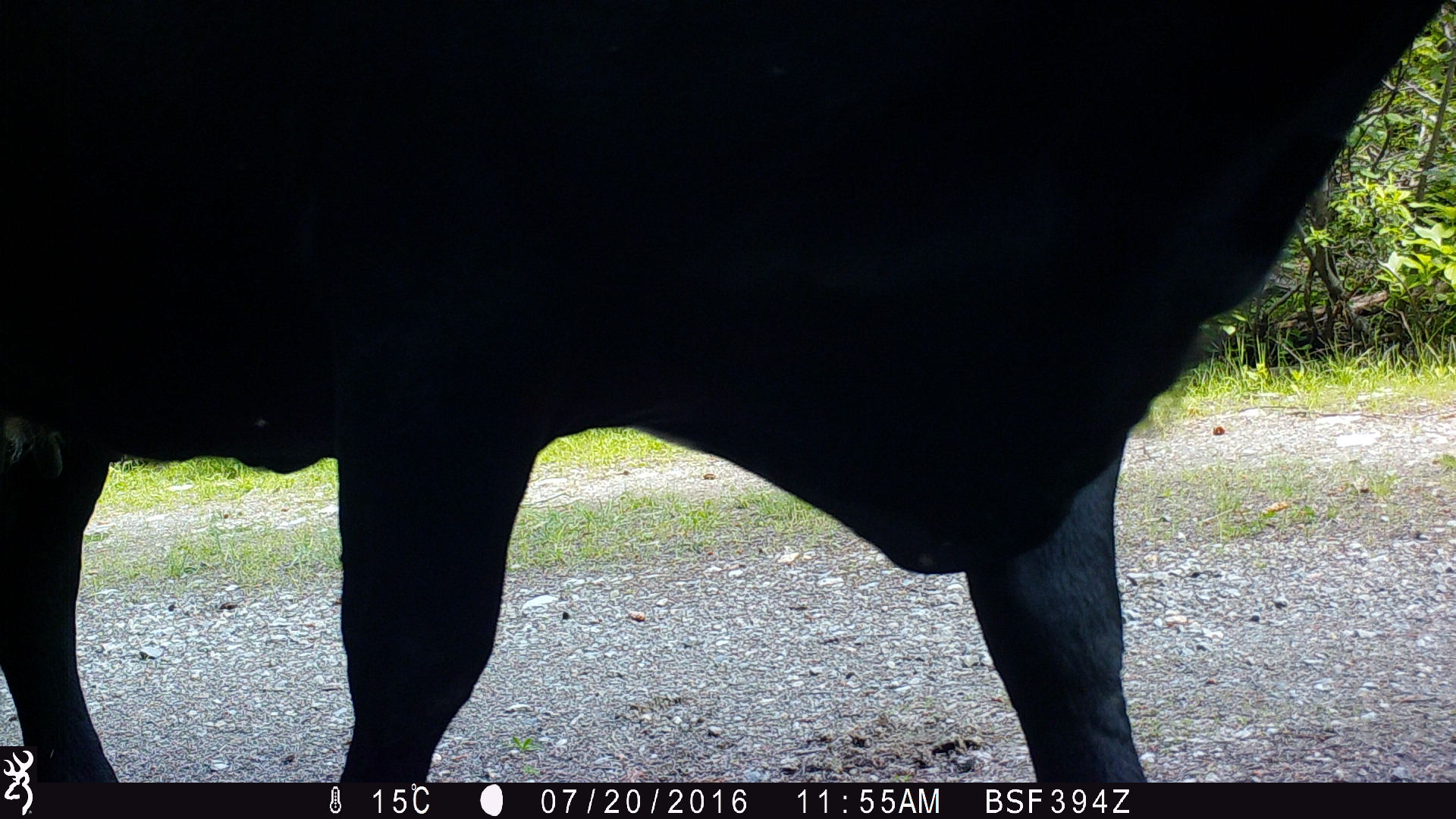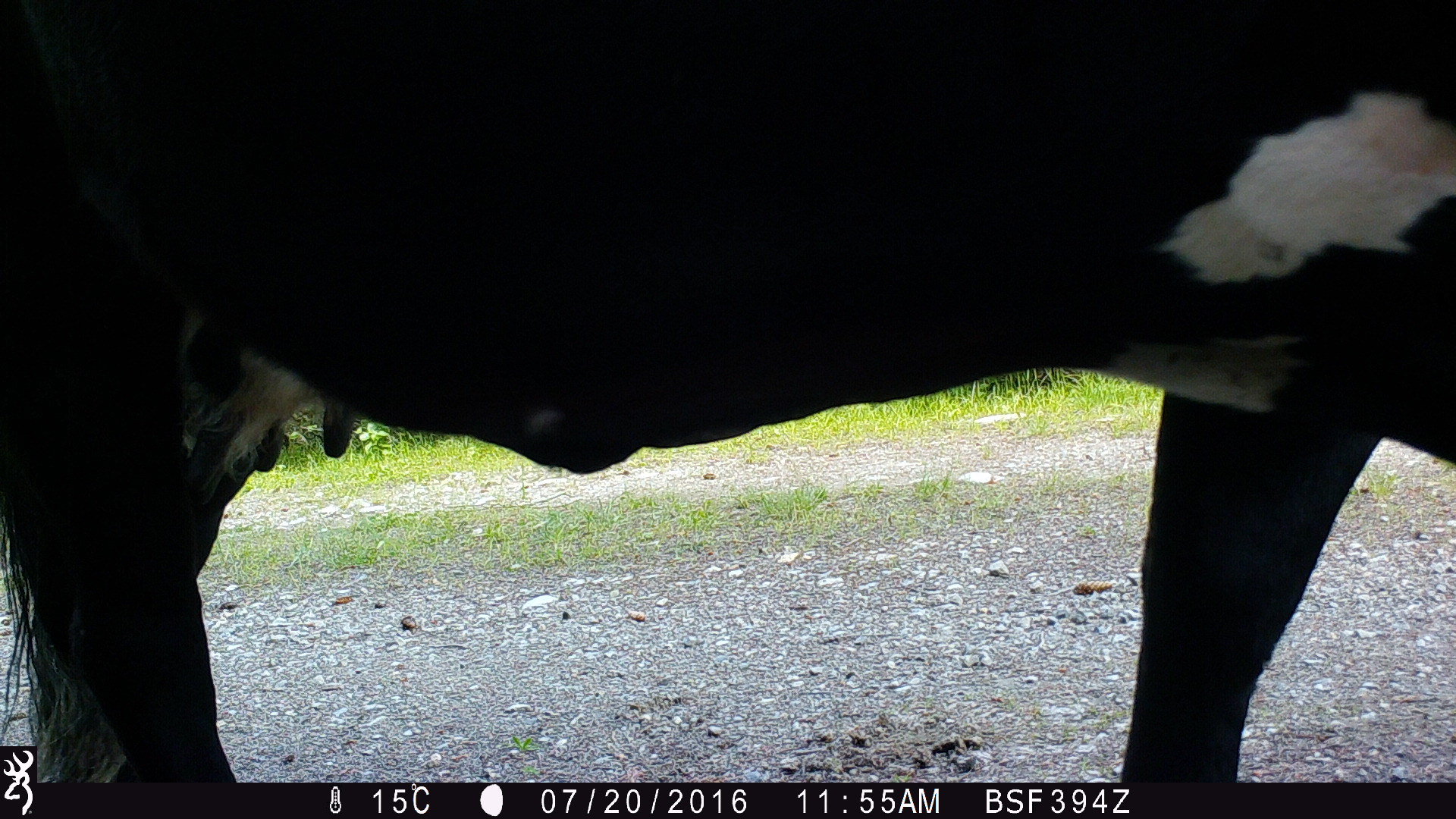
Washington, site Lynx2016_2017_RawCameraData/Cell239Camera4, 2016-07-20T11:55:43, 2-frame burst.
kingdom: Animalia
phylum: Chordata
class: Mammalia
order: Artiodactyla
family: Bovidae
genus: Bos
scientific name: Bos taurus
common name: domestic cattle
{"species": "domestic cattle (Bos taurus)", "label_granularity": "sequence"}